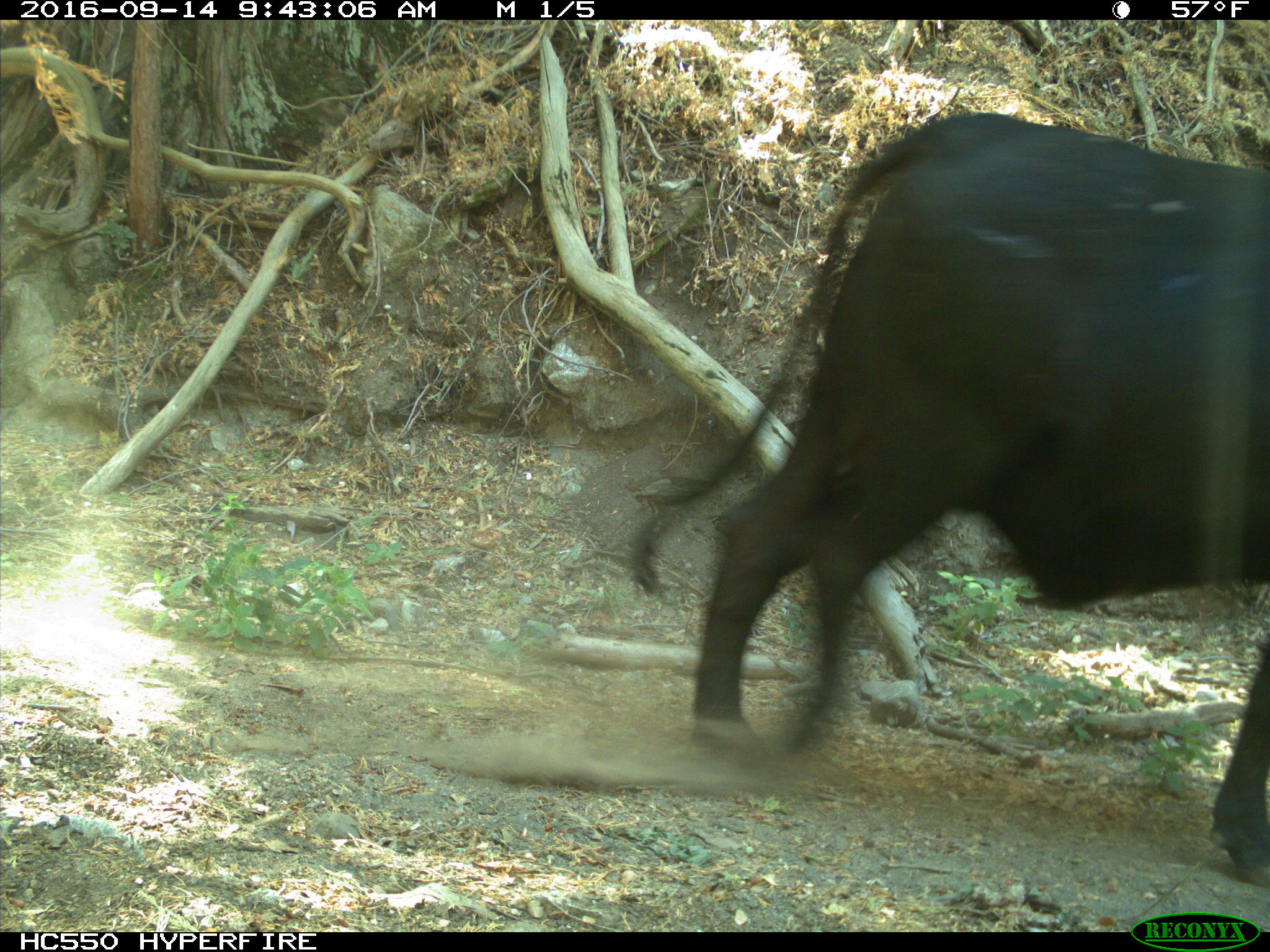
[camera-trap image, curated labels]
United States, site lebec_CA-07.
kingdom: Animalia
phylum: Chordata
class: Mammalia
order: Artiodactyla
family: Bovidae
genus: Bos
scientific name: Bos taurus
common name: domestic cow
Bos taurus (domestic cow).